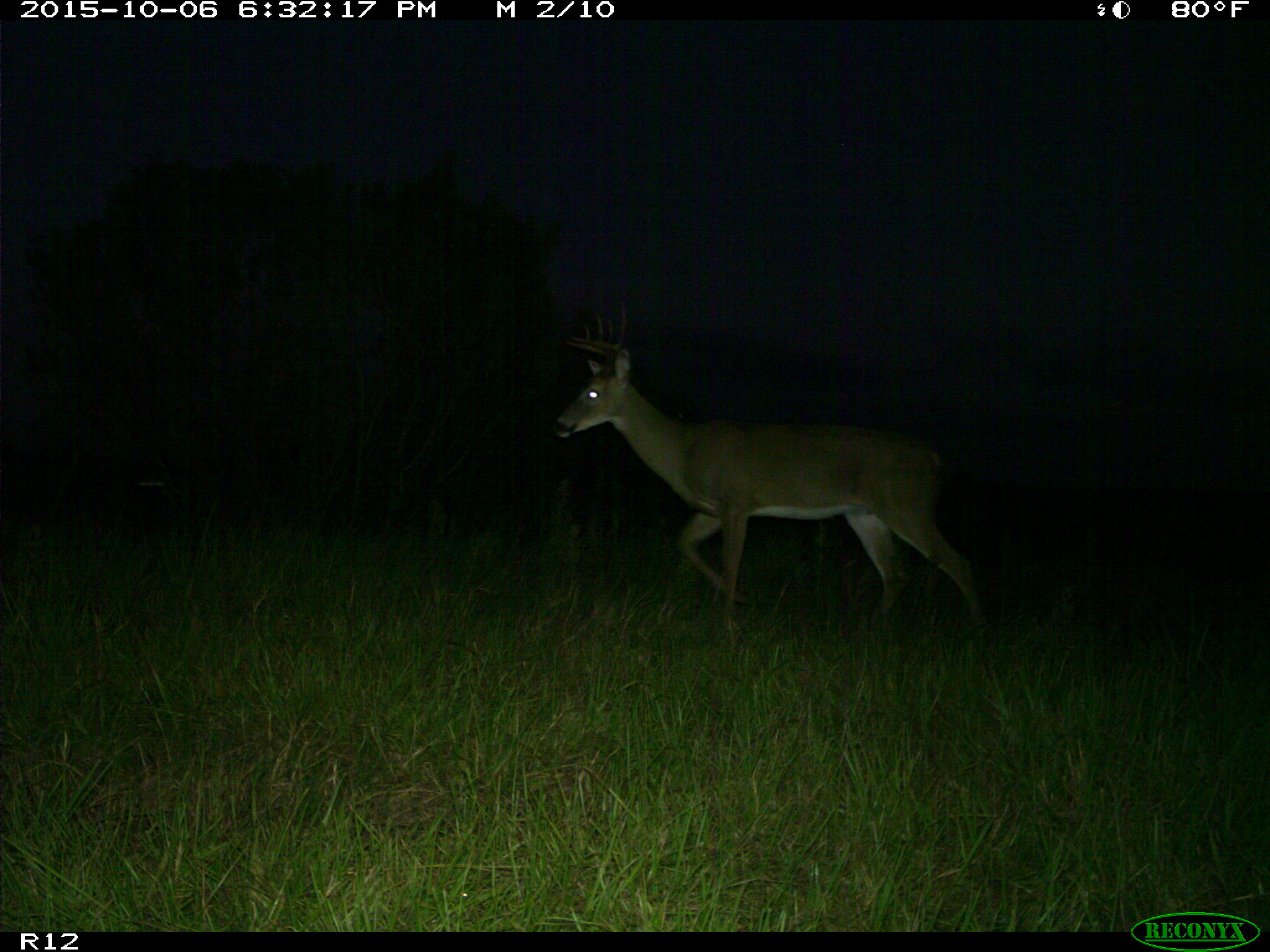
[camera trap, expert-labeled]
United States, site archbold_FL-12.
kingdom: Animalia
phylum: Chordata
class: Mammalia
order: Artiodactyla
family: Cervidae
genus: Odocoileus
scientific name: Odocoileus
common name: deer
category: unidentified deer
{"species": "unidentified deer (deer) (Odocoileus)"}